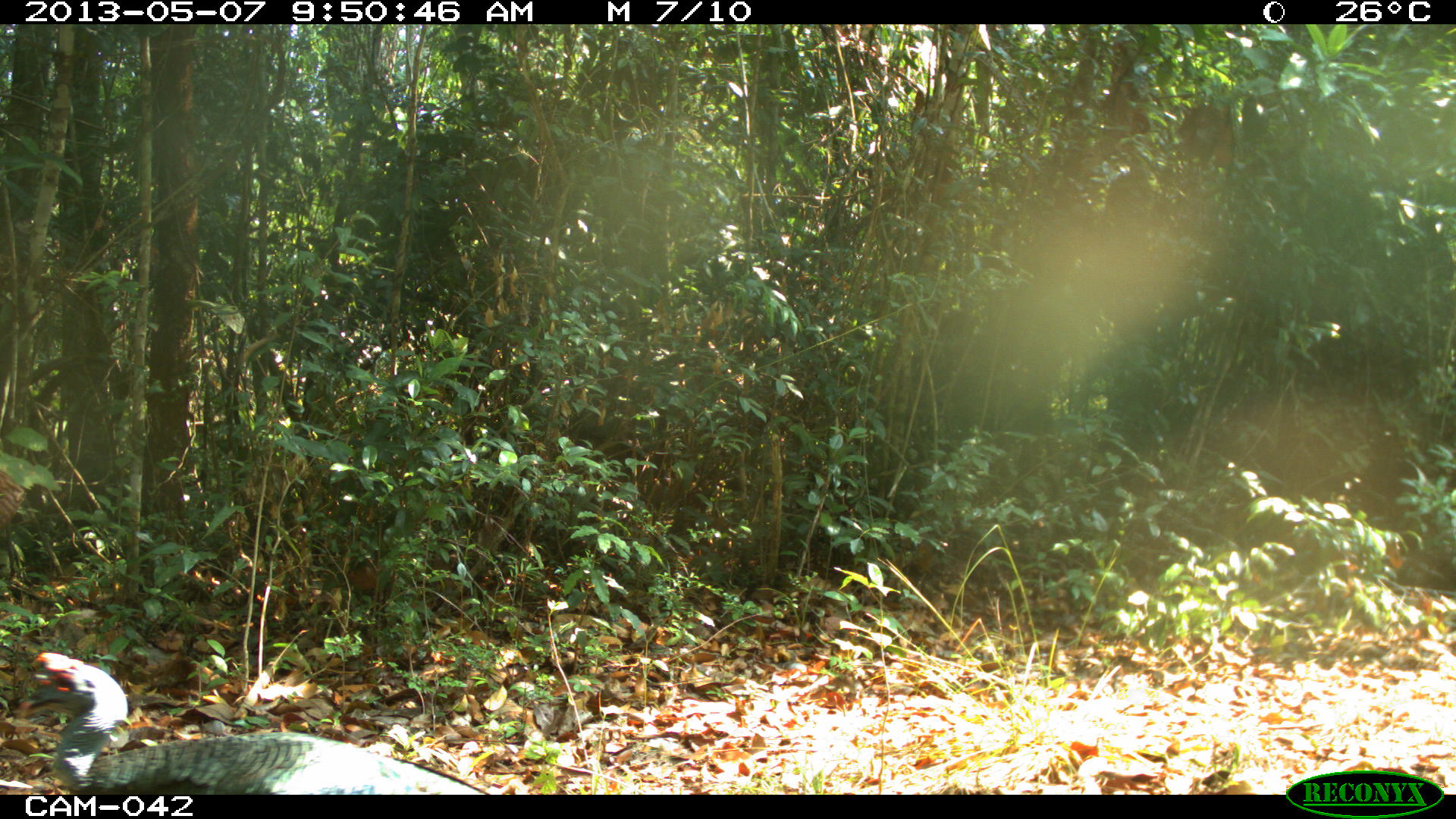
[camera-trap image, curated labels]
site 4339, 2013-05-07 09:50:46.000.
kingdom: Animalia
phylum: Chordata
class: Aves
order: Galliformes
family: Phasianidae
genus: Meleagris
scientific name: Meleagris ocellata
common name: ocellated turkey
Meleagris ocellata (ocellated turkey), count 1, sex male.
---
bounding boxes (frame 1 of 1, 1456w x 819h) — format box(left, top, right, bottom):
meleagris ocellata: box(12, 649, 488, 792)